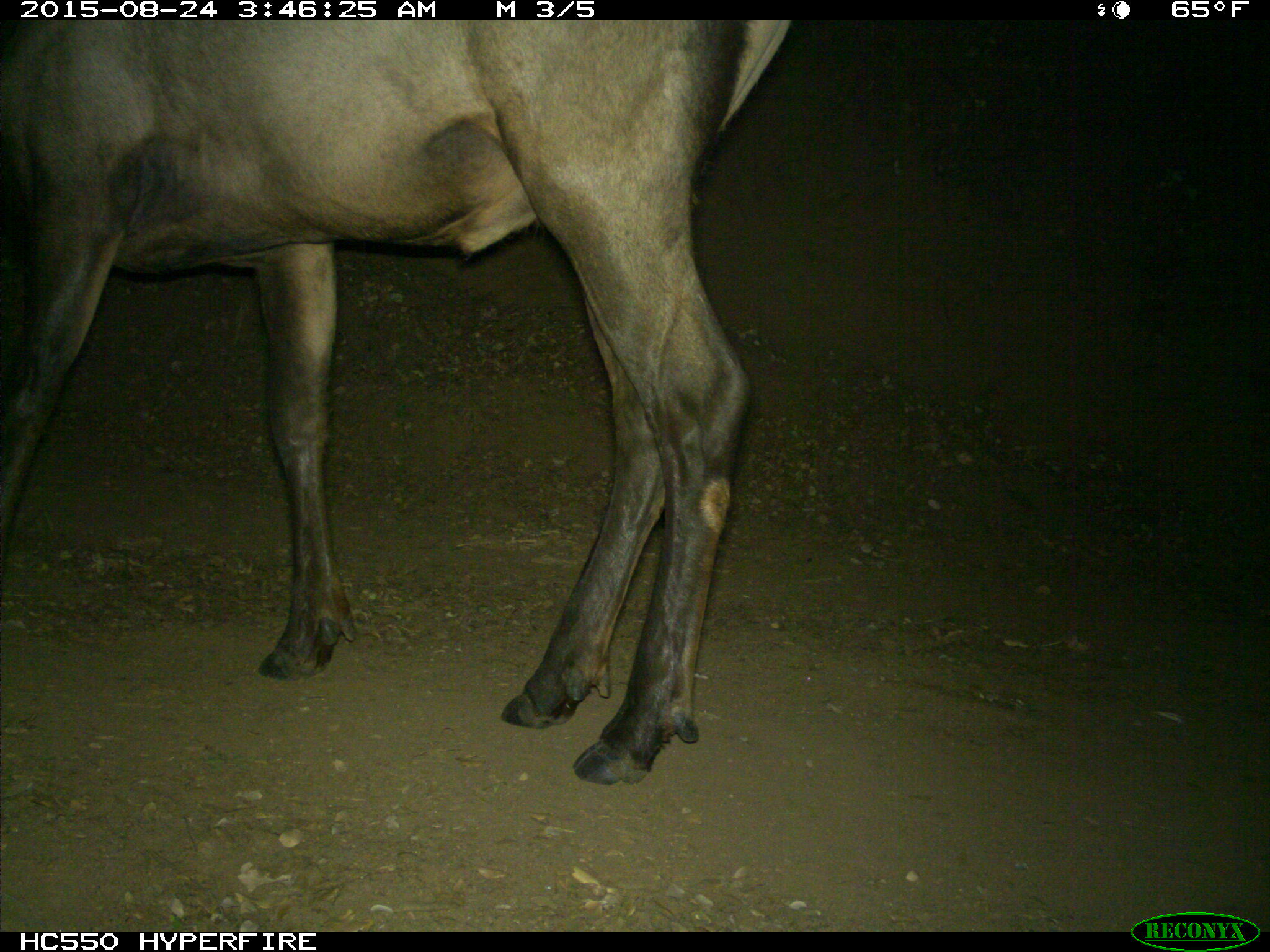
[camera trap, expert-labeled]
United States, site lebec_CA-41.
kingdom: Animalia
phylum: Chordata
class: Mammalia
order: Artiodactyla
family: Cervidae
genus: Cervus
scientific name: Cervus canadensis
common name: elk